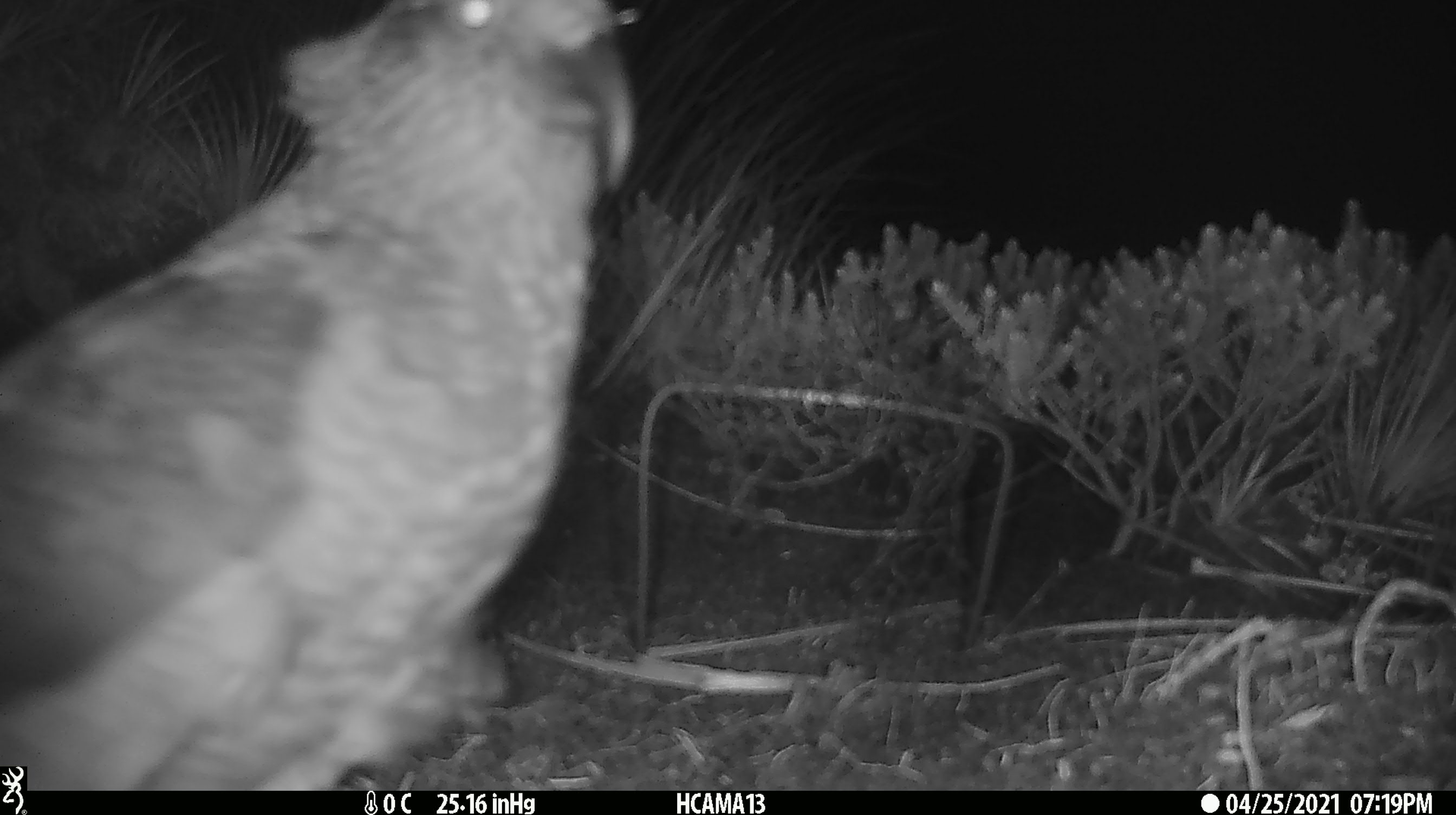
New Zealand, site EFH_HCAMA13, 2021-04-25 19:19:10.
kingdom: Animalia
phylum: Chordata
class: Aves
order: Psittaciformes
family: Strigopidae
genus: Nestor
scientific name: Nestor notabilis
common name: kea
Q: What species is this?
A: Kea (Nestor notabilis).